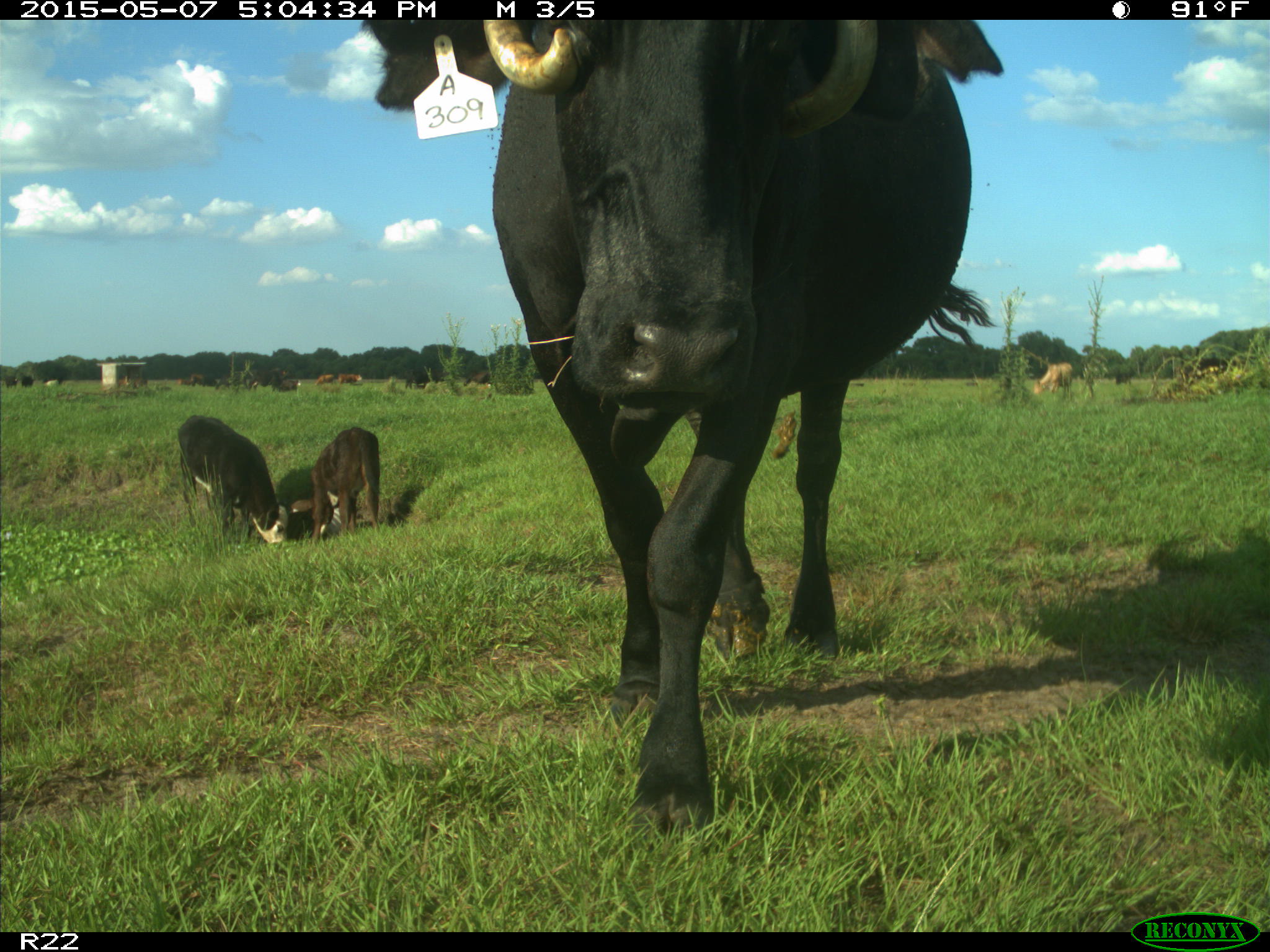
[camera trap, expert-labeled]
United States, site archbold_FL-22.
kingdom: Animalia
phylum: Chordata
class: Mammalia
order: Artiodactyla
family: Bovidae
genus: Bos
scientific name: Bos taurus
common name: domestic cow